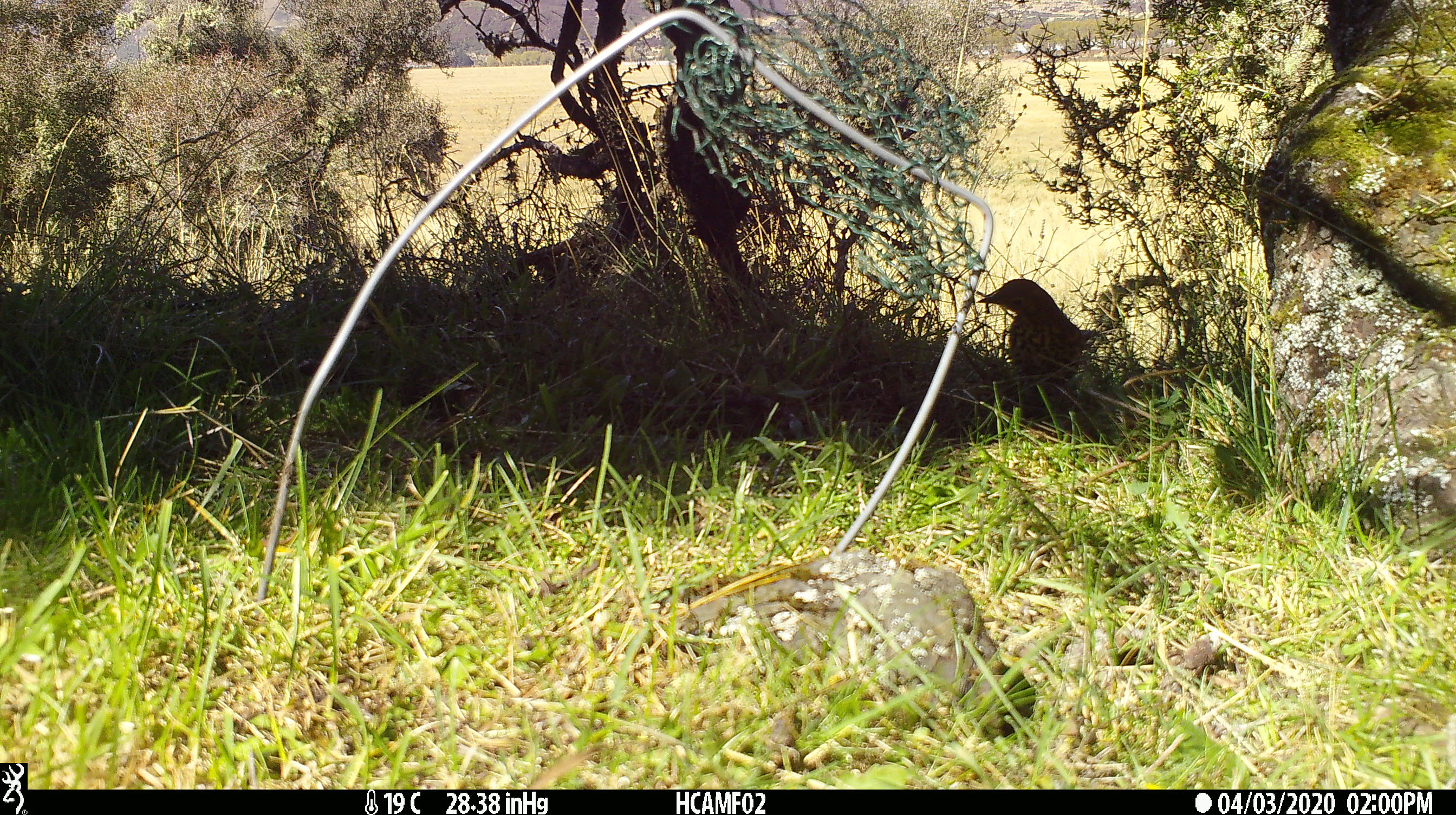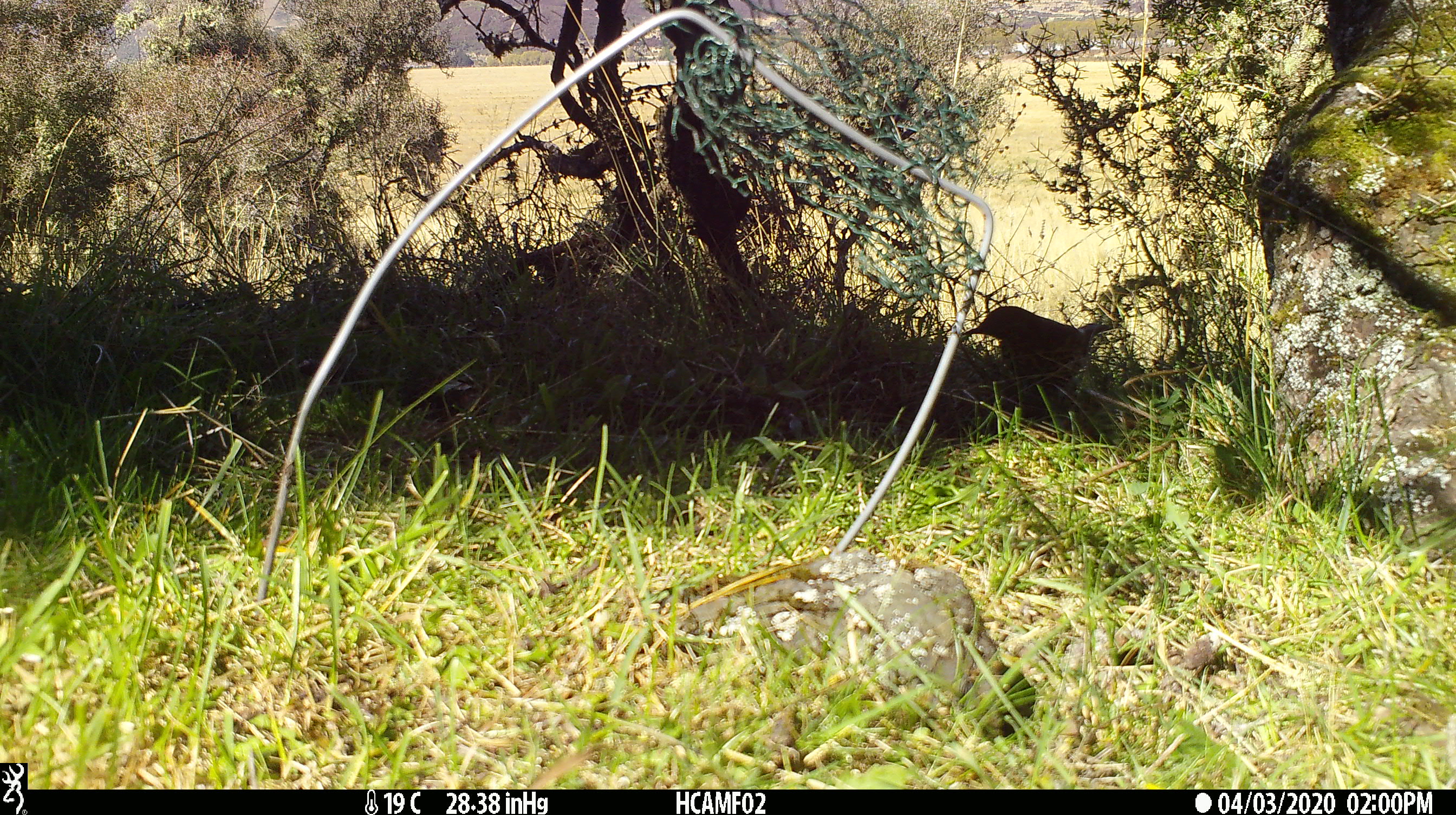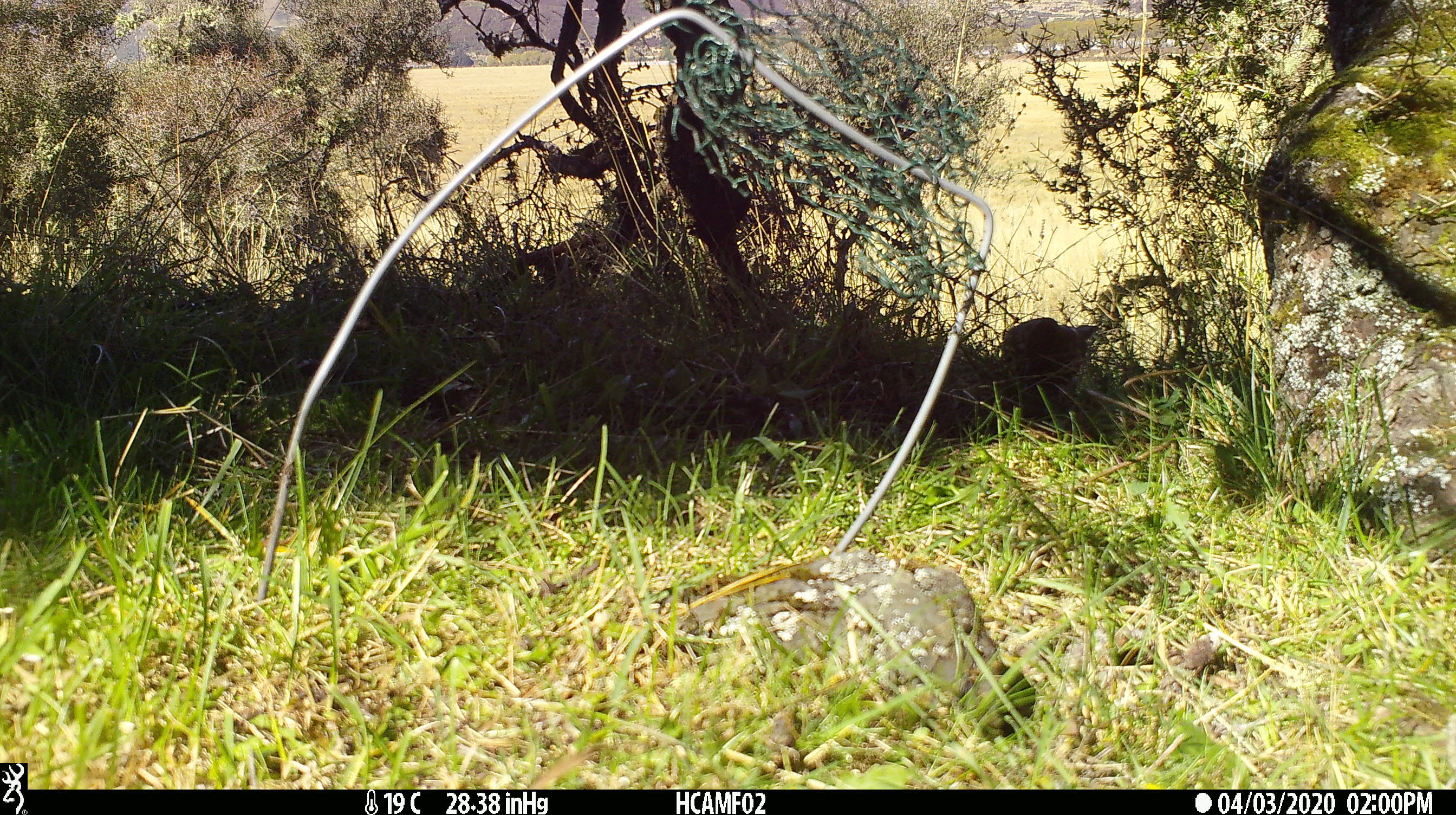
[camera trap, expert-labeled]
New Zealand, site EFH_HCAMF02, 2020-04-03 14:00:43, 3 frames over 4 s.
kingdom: Animalia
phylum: Chordata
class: Aves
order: Passeriformes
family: Turdidae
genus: Turdus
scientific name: Turdus philomelos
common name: song thrush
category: thrush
Thrush (song thrush) (Turdus philomelos).